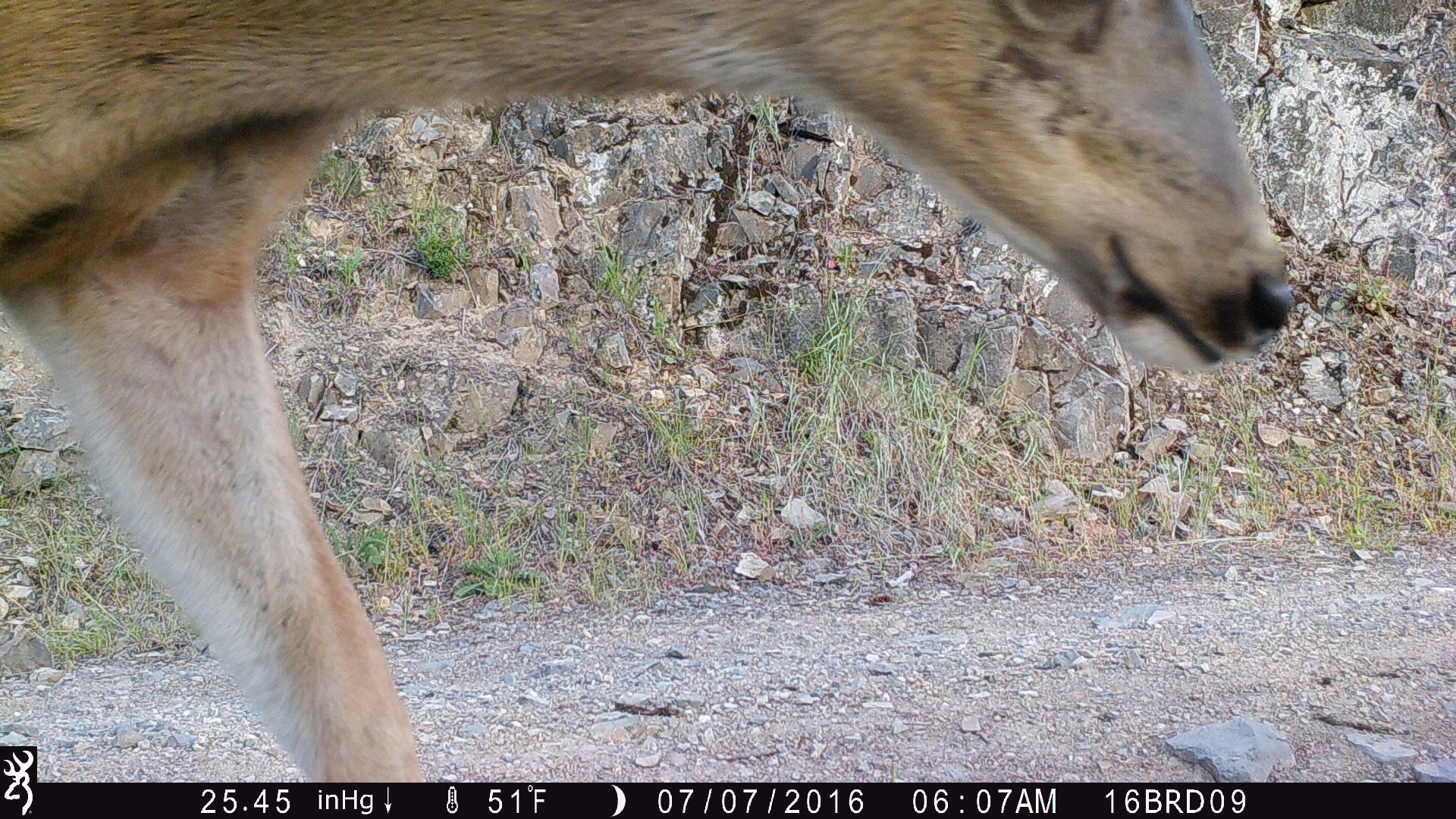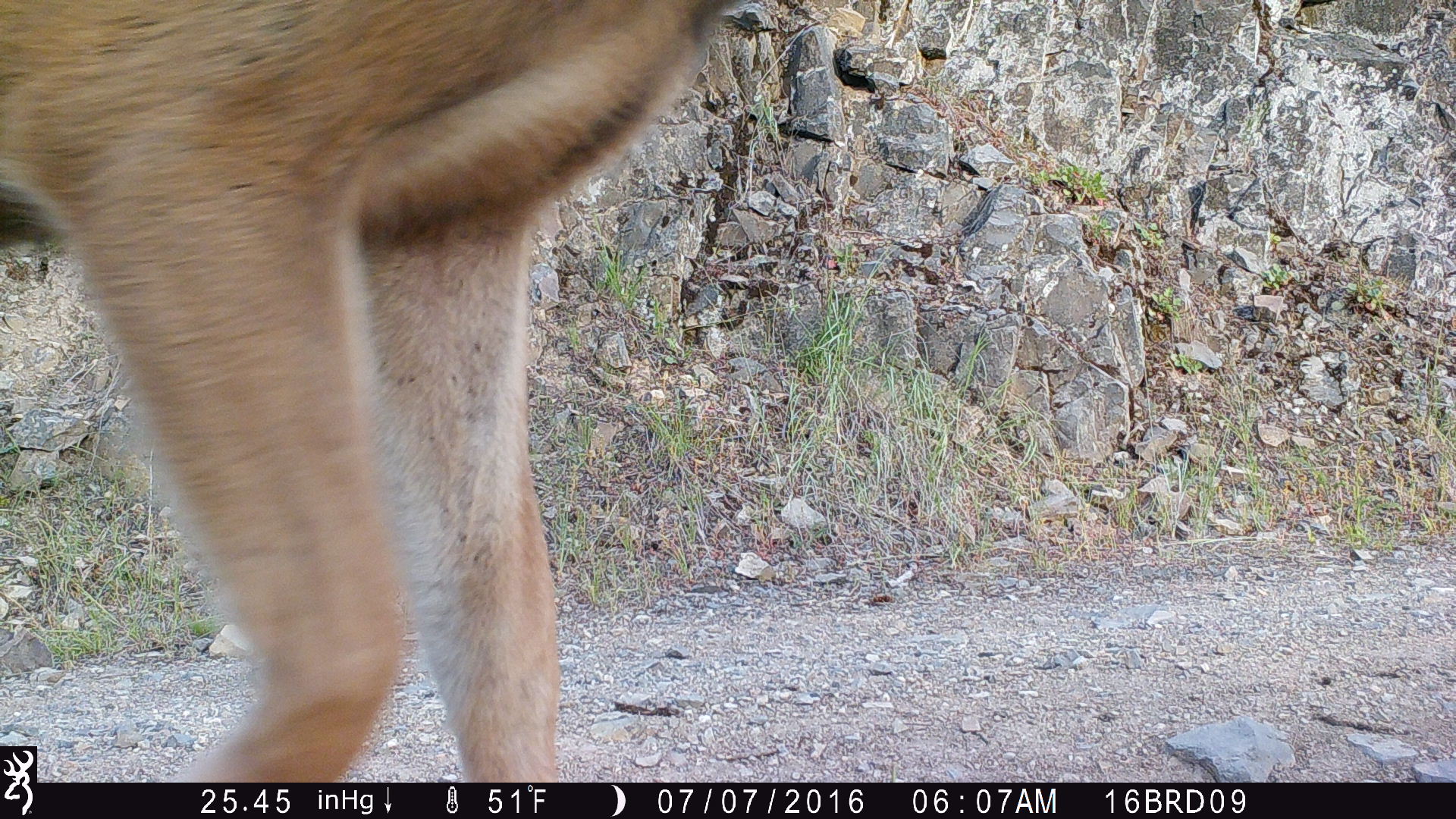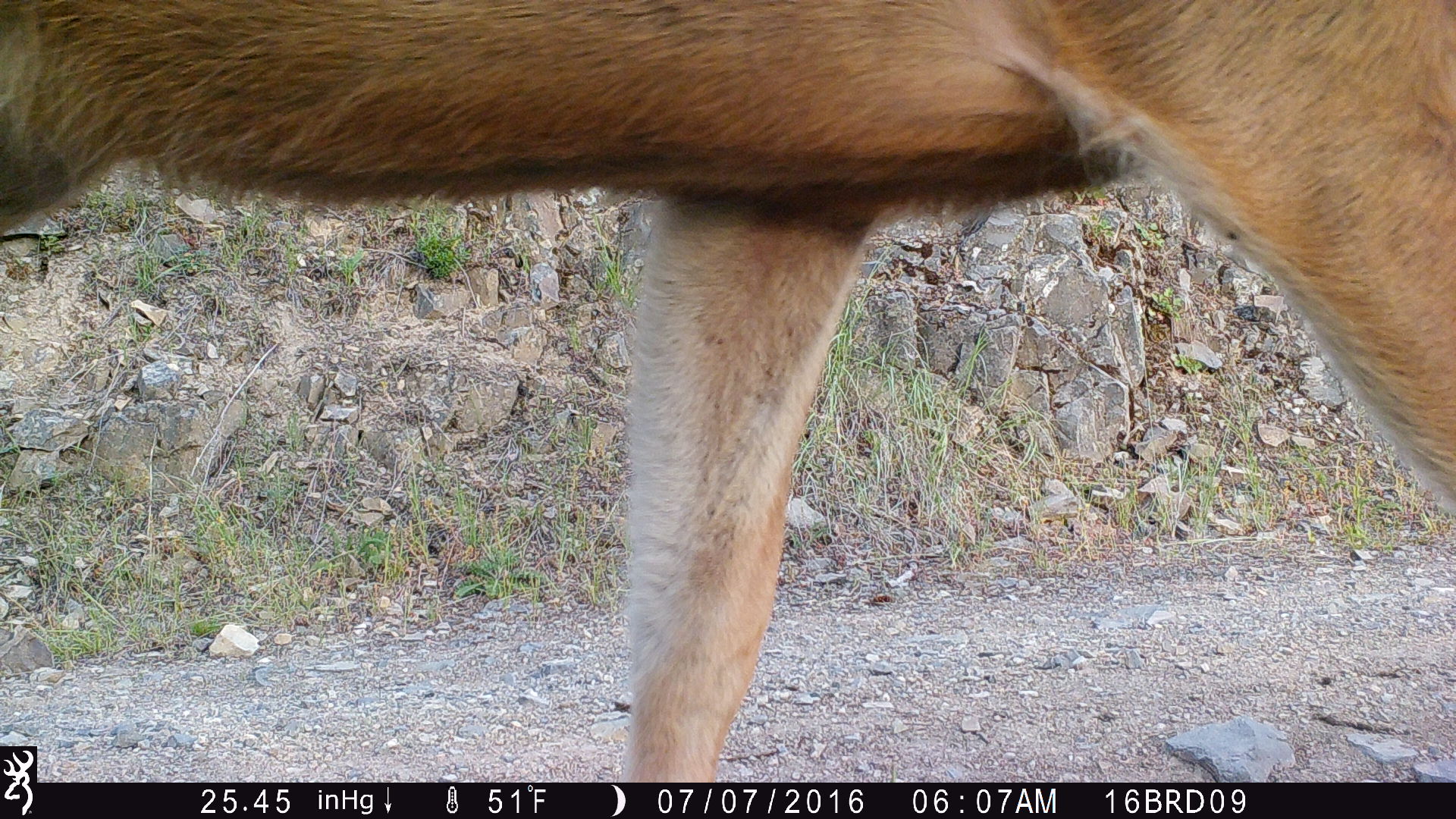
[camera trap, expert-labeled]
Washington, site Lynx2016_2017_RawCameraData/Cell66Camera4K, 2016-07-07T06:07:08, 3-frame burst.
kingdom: Animalia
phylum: Chordata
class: Mammalia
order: Artiodactyla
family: Cervidae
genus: Odocoileus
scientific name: Odocoileus hemionus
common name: mule deer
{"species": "Odocoileus hemionus (mule deer)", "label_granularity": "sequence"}